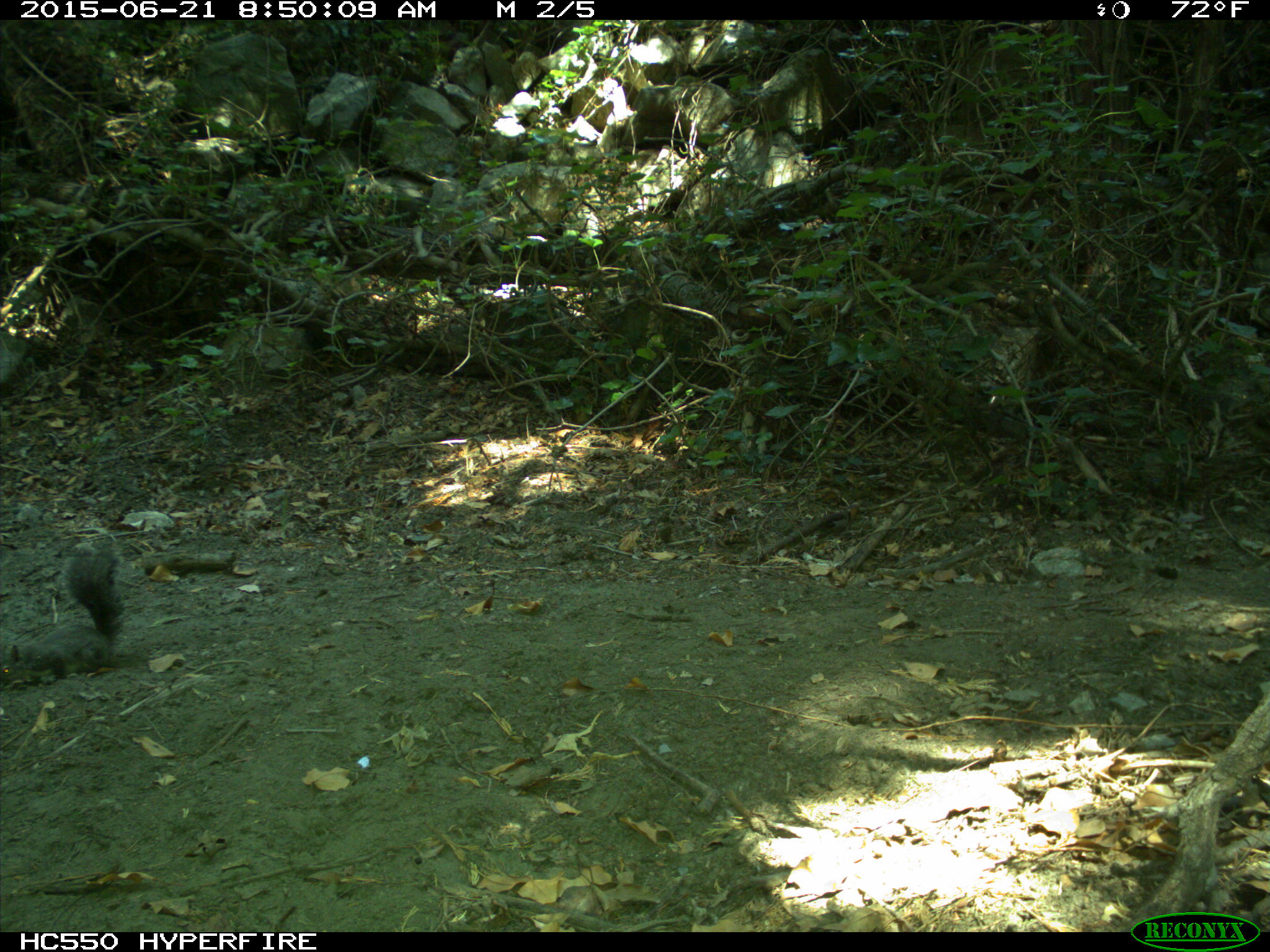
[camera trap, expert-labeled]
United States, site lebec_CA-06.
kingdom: Animalia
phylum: Chordata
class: Mammalia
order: Rodentia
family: Sciuridae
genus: Sciurus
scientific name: Sciurus carolinensis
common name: eastern gray squirrel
Sciurus carolinensis (eastern gray squirrel).